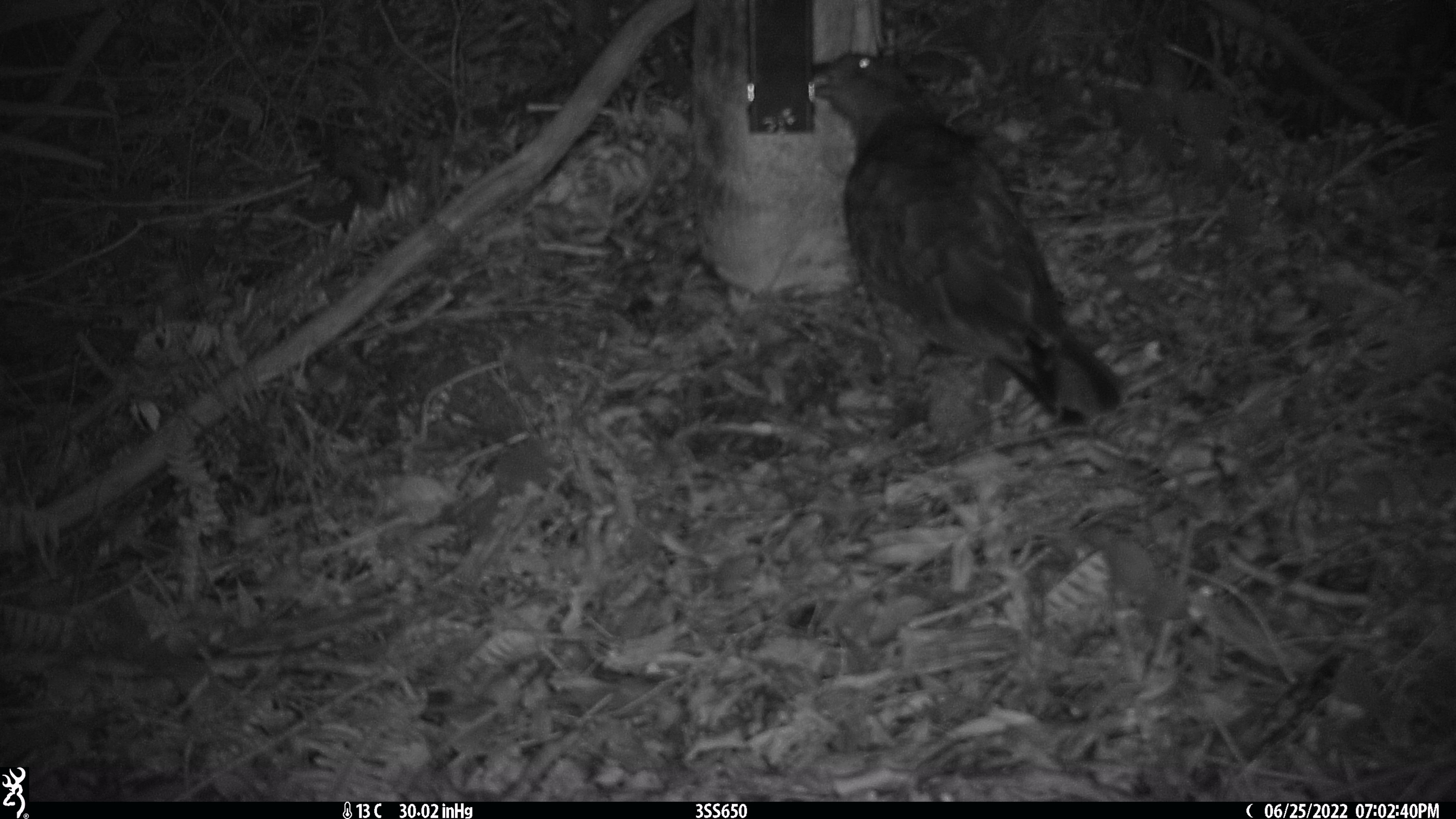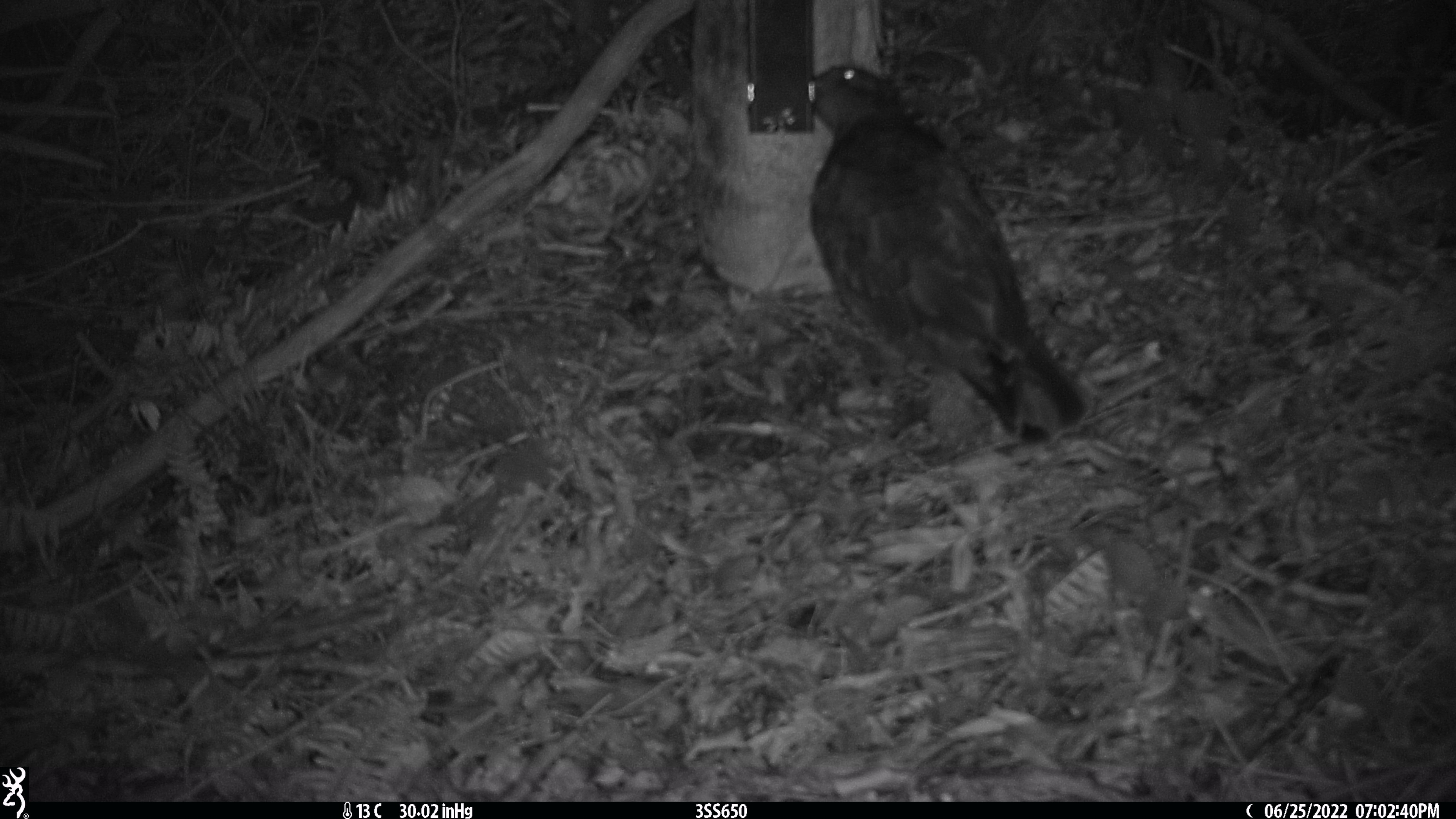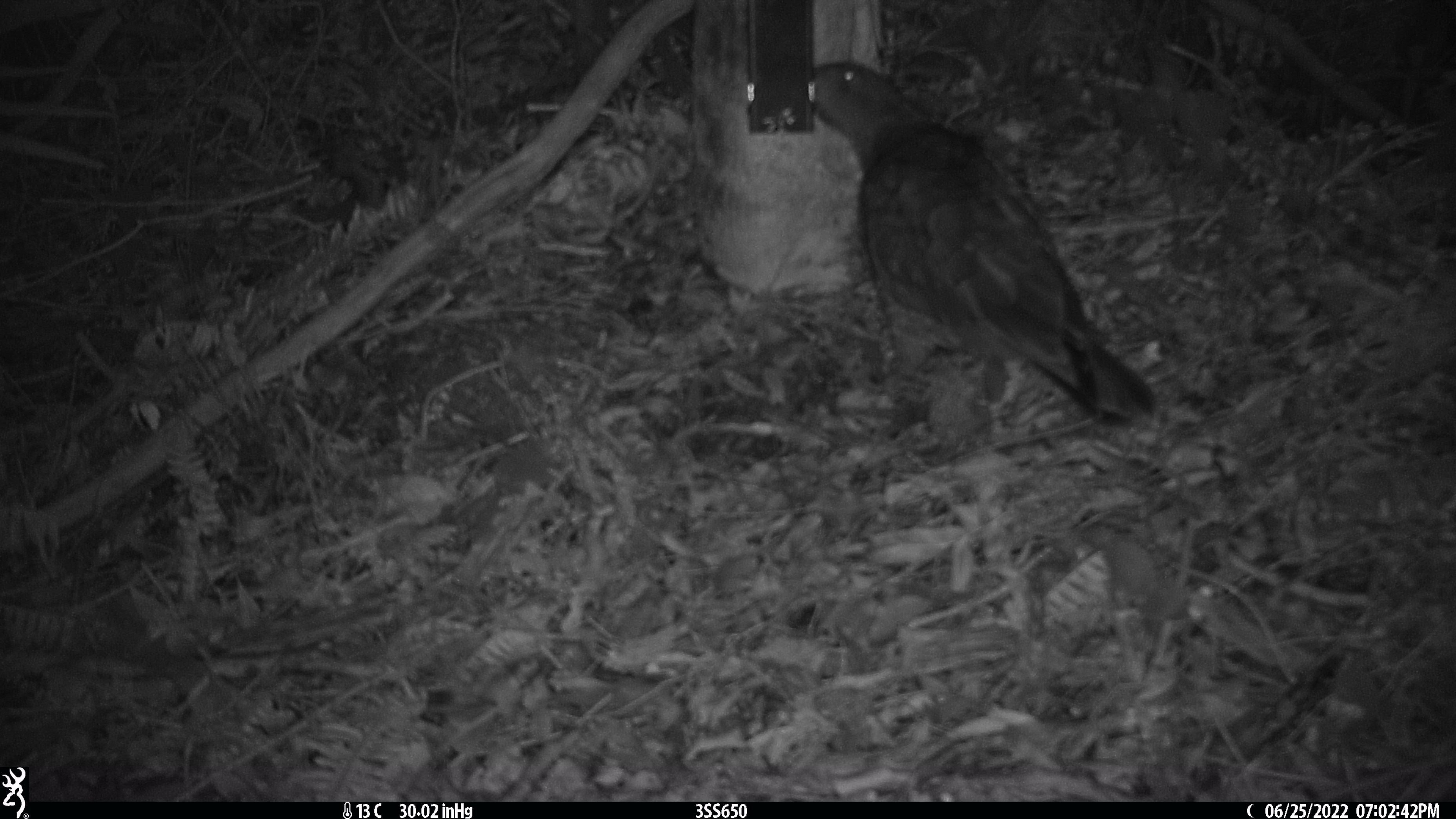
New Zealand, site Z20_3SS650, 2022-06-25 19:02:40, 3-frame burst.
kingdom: Animalia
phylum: Chordata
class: Aves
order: Psittaciformes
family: Strigopidae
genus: Nestor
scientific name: Nestor notabilis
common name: kea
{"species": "kea (Nestor notabilis)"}